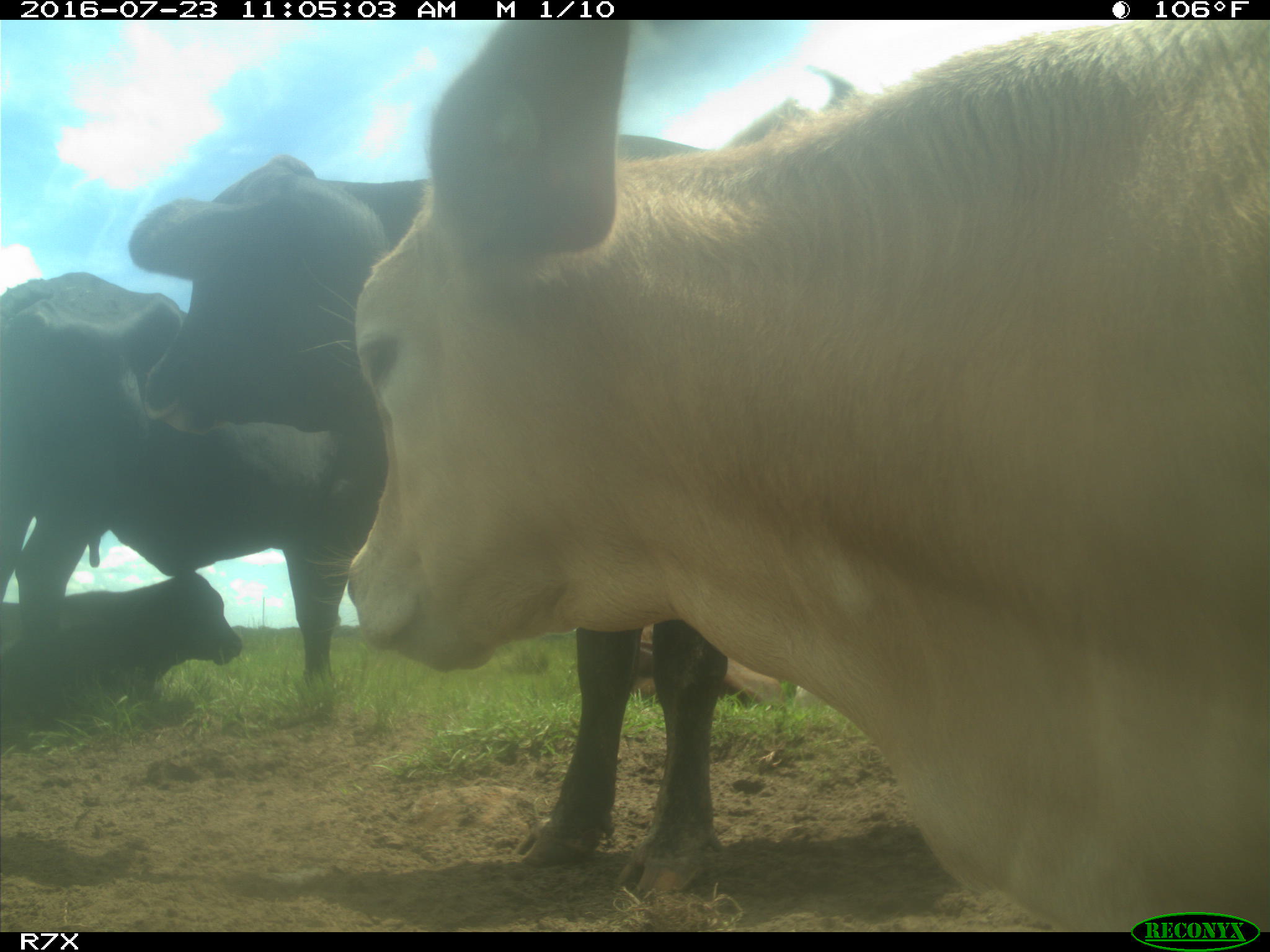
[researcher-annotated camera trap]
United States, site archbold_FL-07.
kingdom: Animalia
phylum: Chordata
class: Mammalia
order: Artiodactyla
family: Bovidae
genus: Bos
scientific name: Bos taurus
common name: domestic cow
Bos taurus (domestic cow).